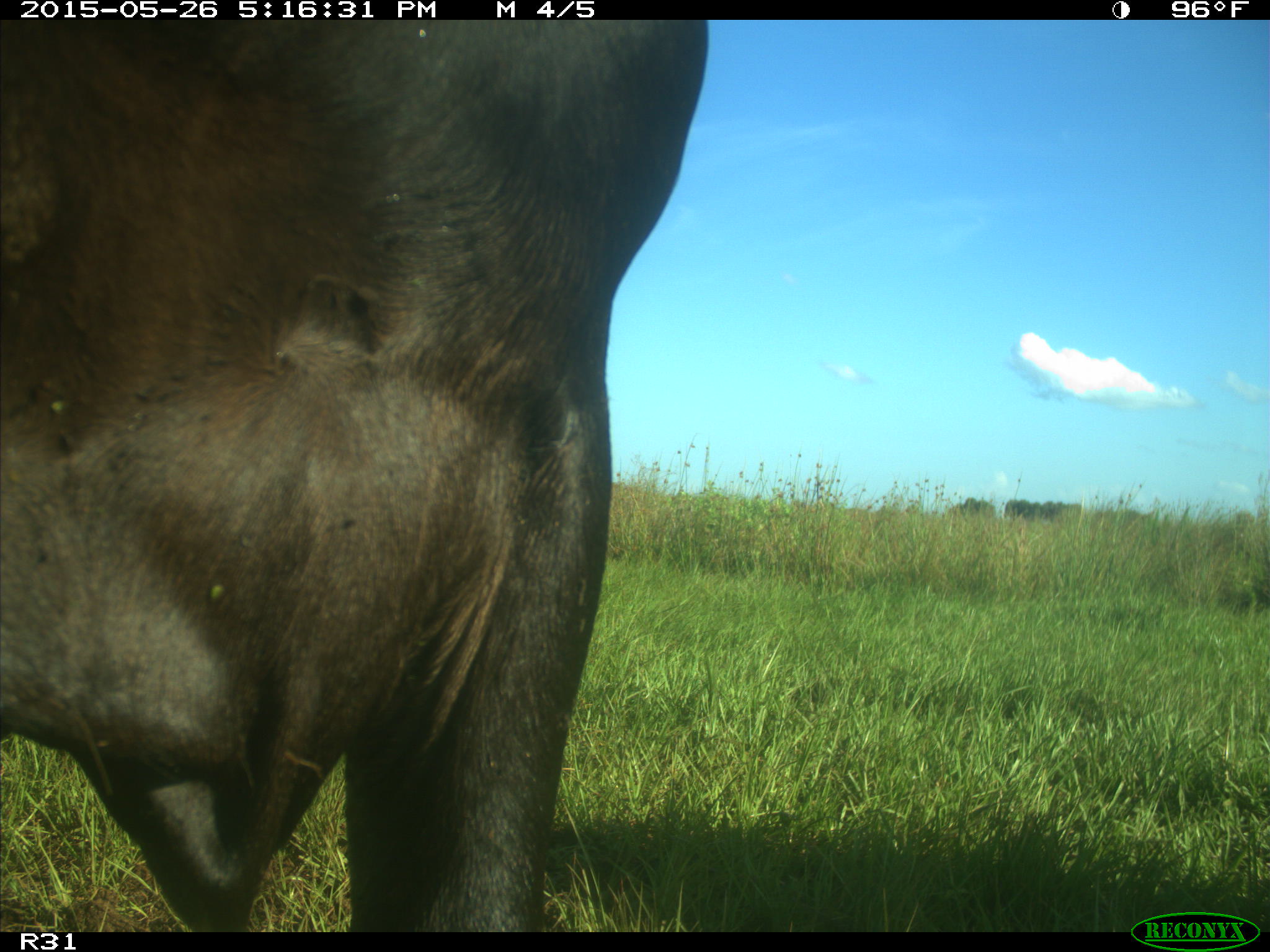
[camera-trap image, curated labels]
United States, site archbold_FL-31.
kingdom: Animalia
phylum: Chordata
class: Mammalia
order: Artiodactyla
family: Bovidae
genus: Bos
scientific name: Bos taurus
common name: domestic cow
Bos taurus (domestic cow).